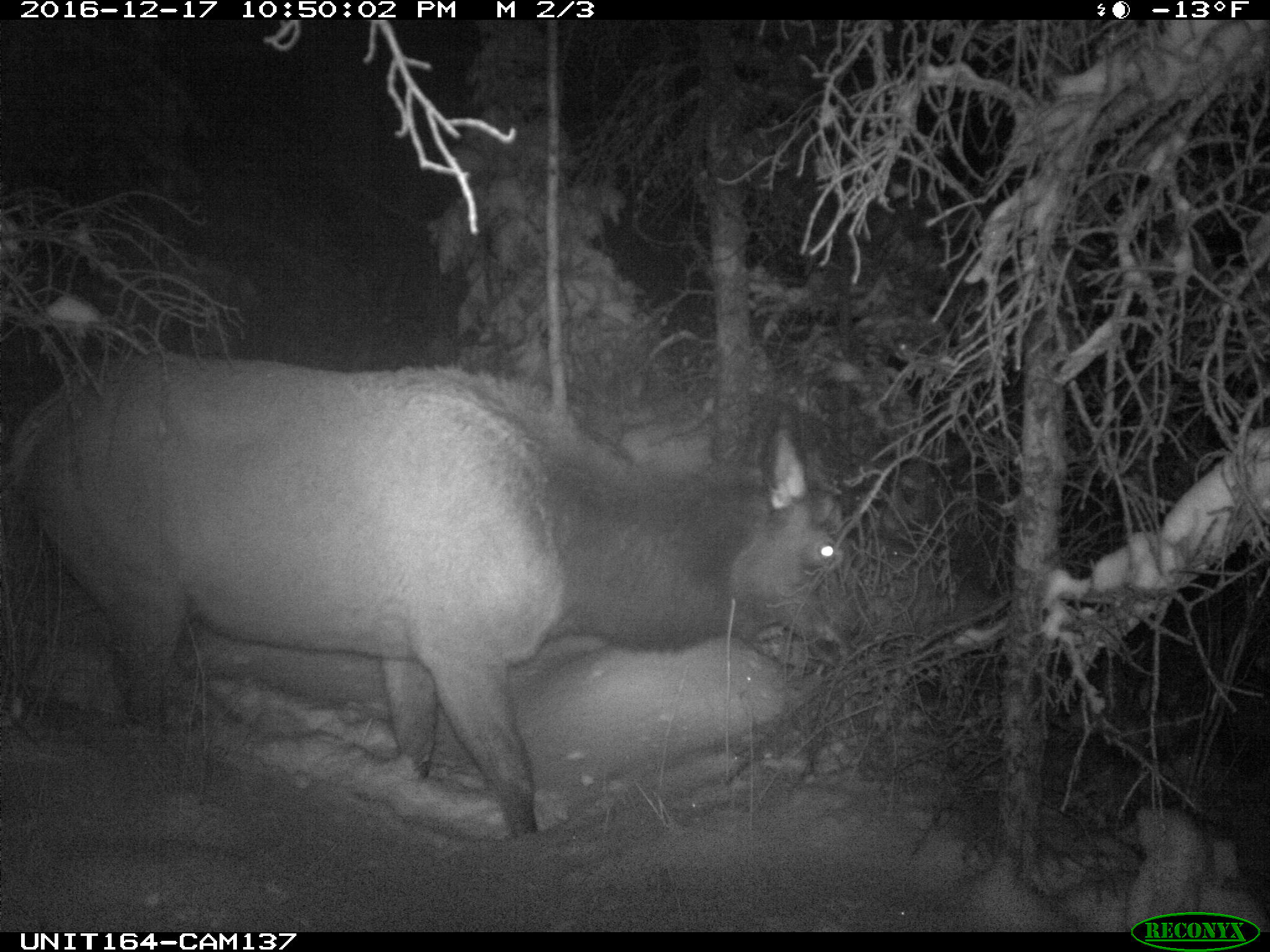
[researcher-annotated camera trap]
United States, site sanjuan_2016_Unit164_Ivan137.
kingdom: Animalia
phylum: Chordata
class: Mammalia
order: Artiodactyla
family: Cervidae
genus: Cervus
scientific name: Cervus elaphus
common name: red deer